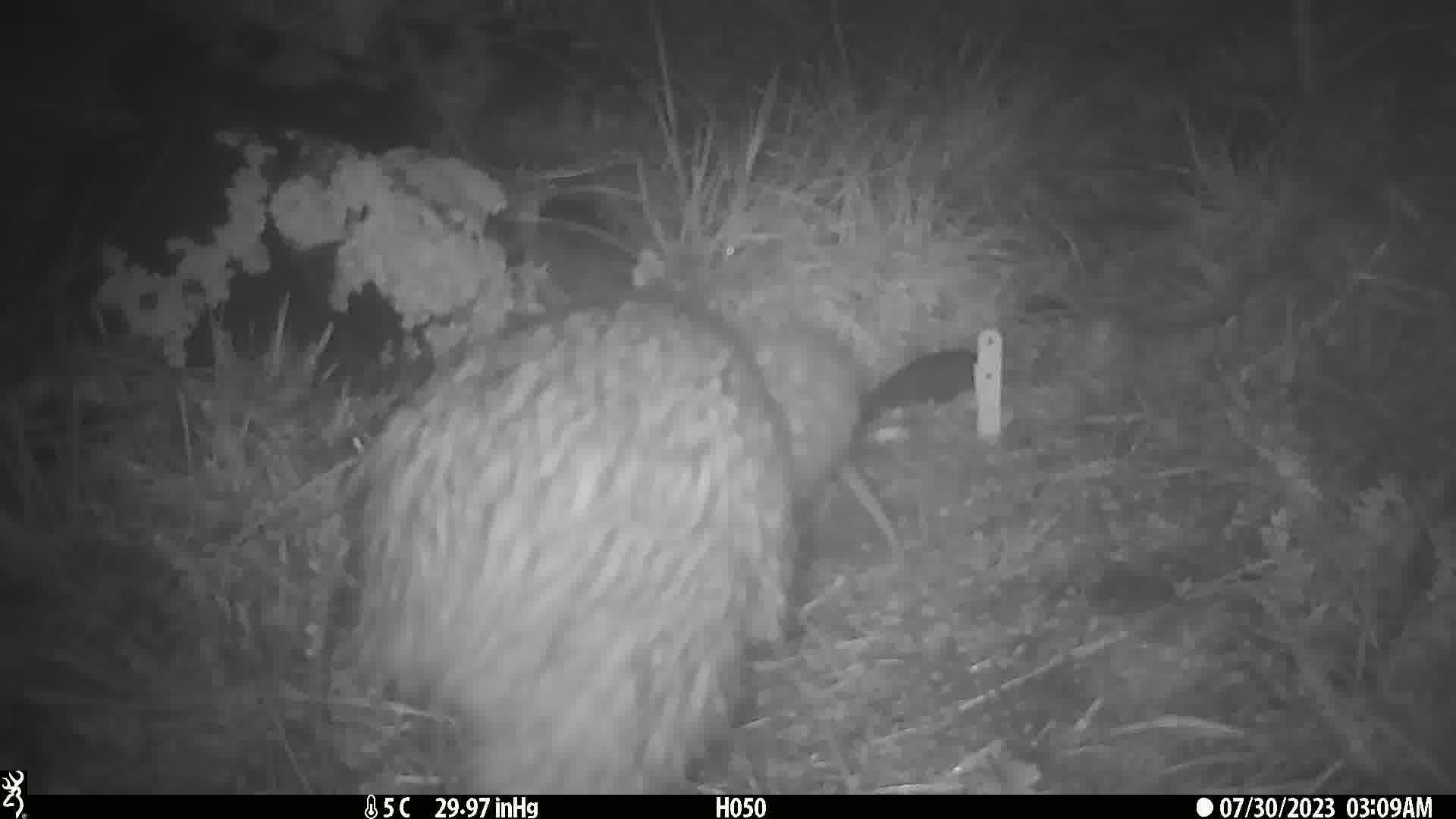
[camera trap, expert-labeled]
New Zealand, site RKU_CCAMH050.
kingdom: Animalia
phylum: Chordata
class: Aves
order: Apterygiformes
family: Apterygidae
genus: Apteryx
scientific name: Apteryx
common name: kiwi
Kiwi (Apteryx).